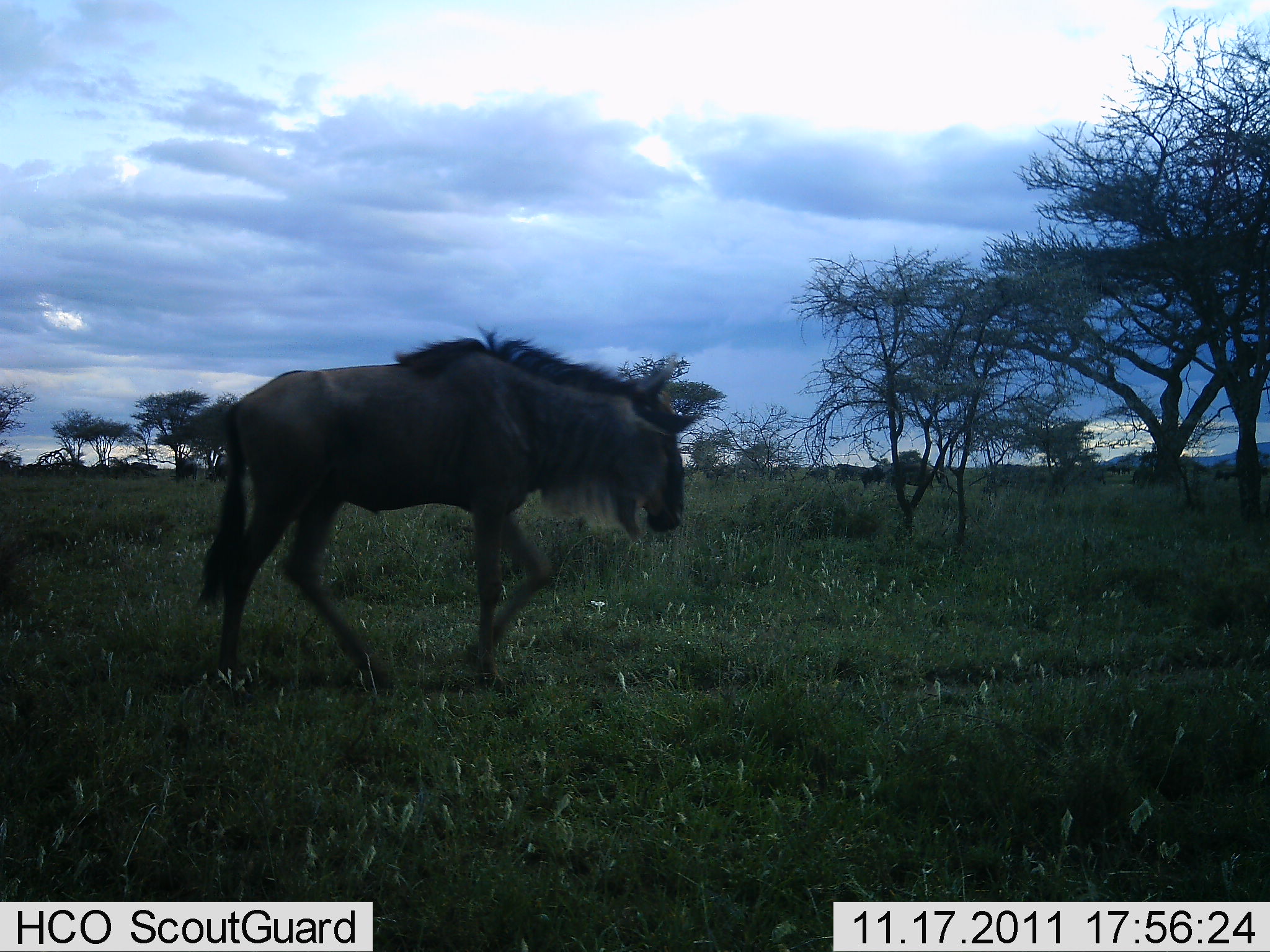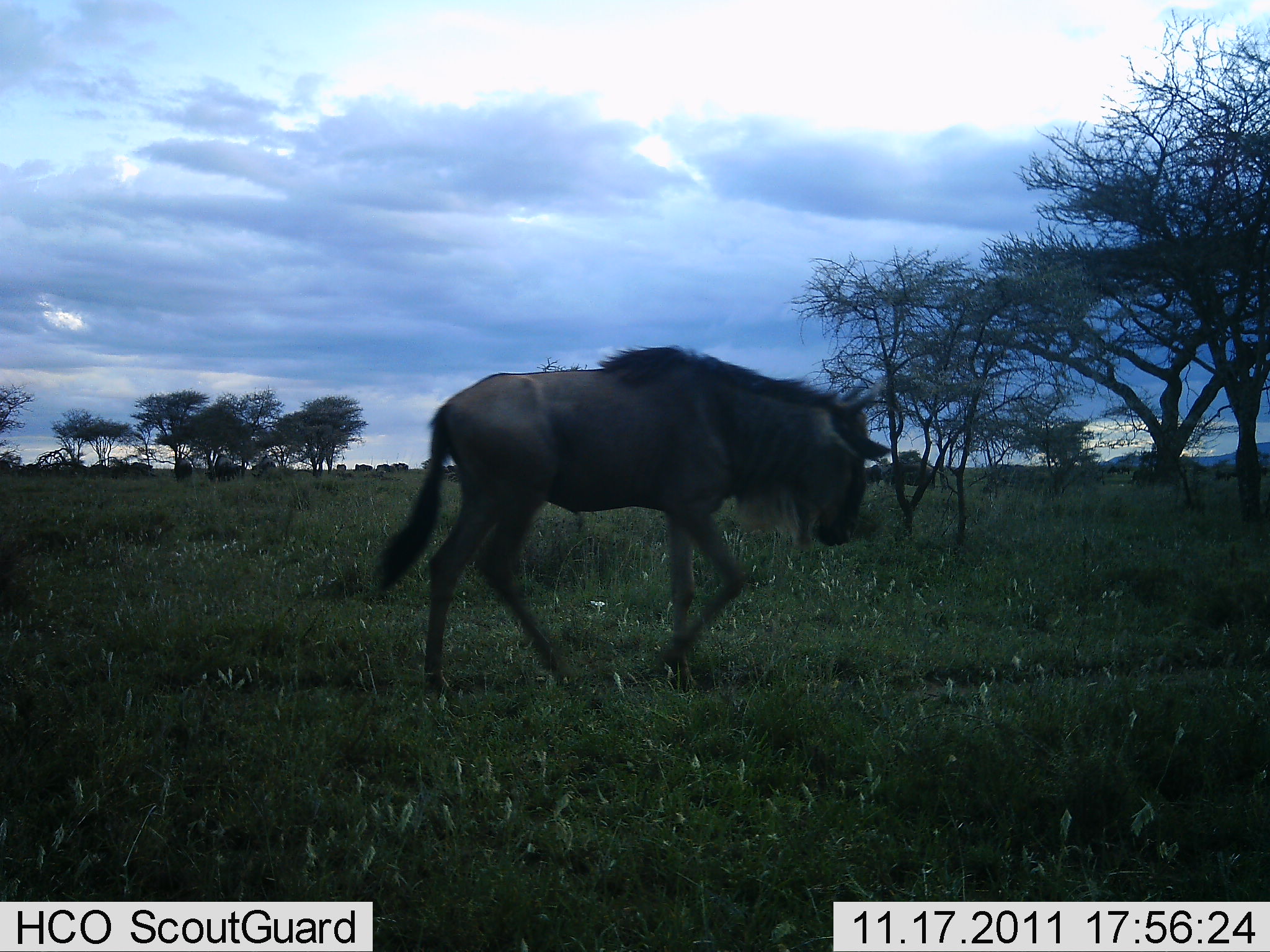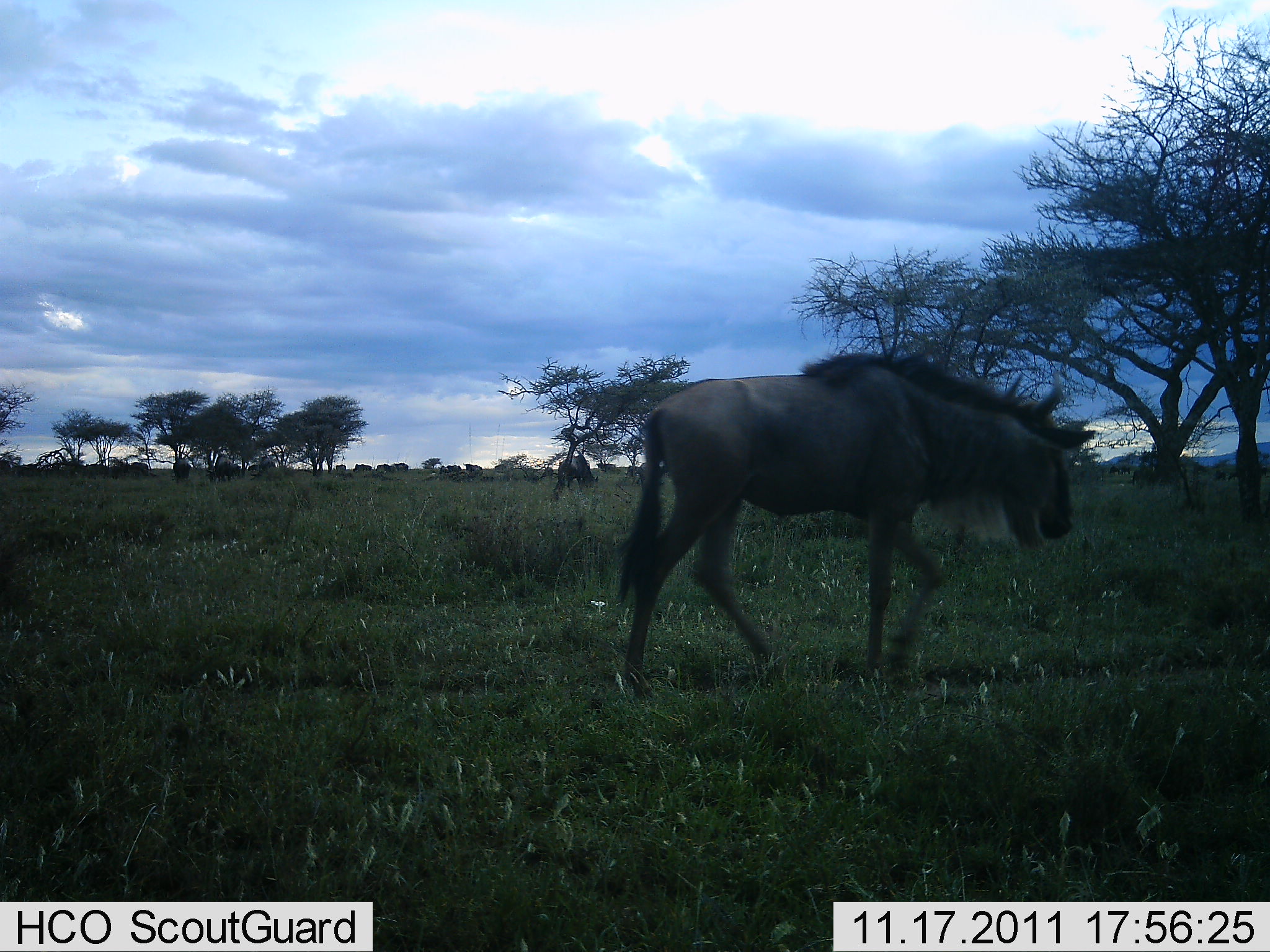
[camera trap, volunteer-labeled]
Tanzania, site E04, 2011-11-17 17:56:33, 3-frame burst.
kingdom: Animalia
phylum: Chordata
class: Mammalia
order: Artiodactyla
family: Bovidae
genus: Connochaetes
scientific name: Connochaetes taurinus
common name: blue wildebeest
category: wildebeest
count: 1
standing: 0%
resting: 0%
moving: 100%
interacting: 0%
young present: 0%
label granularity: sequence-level